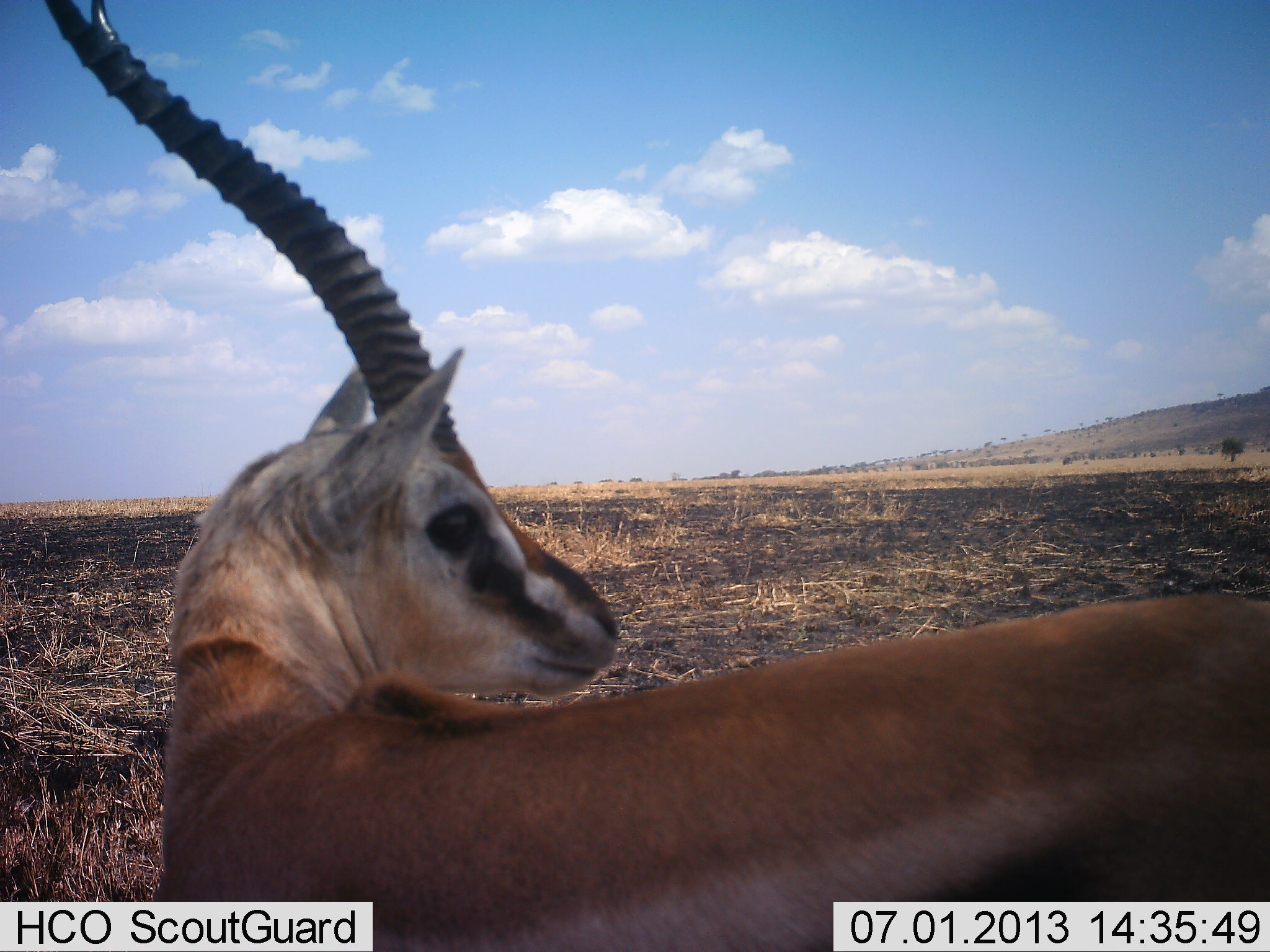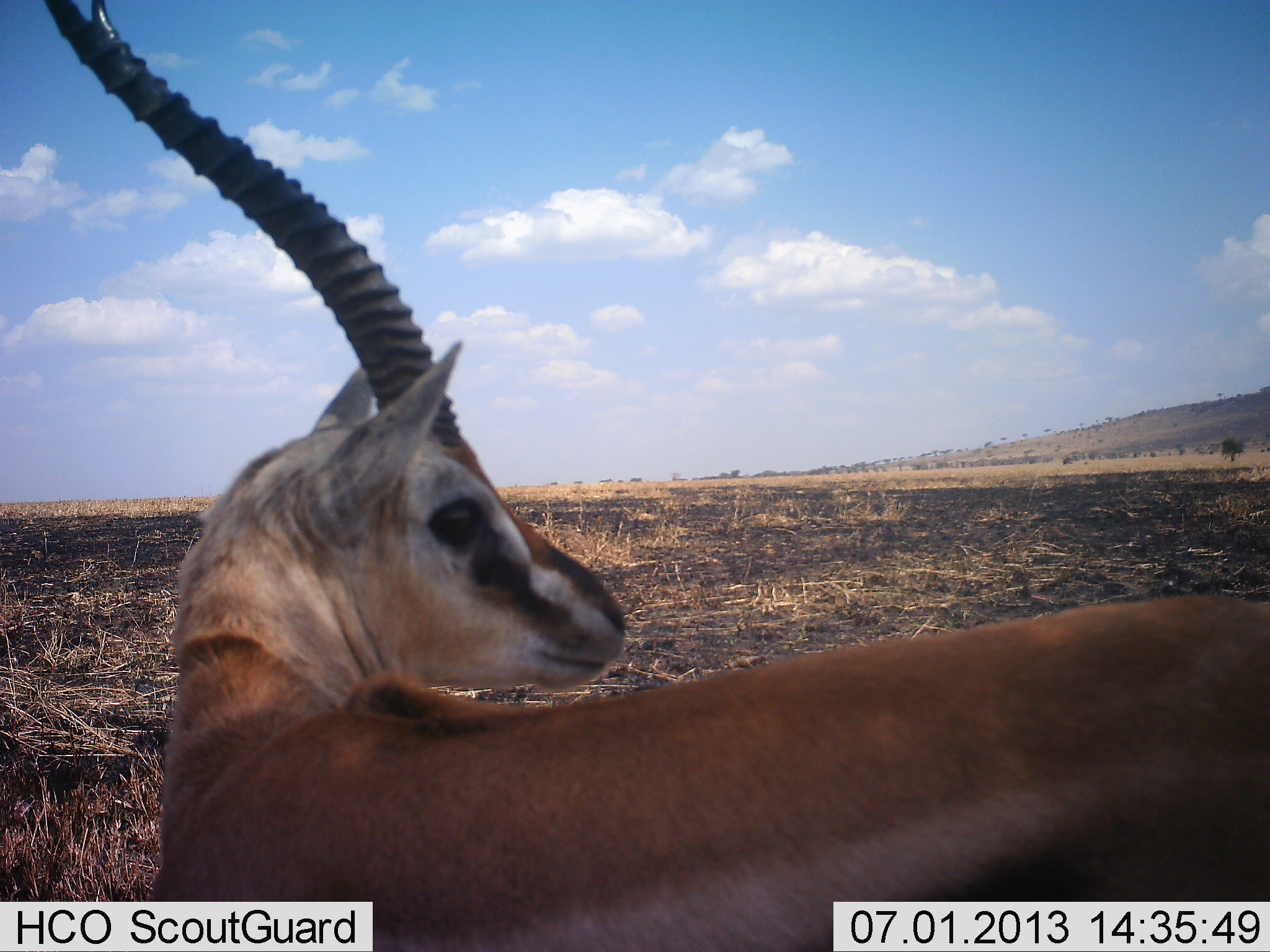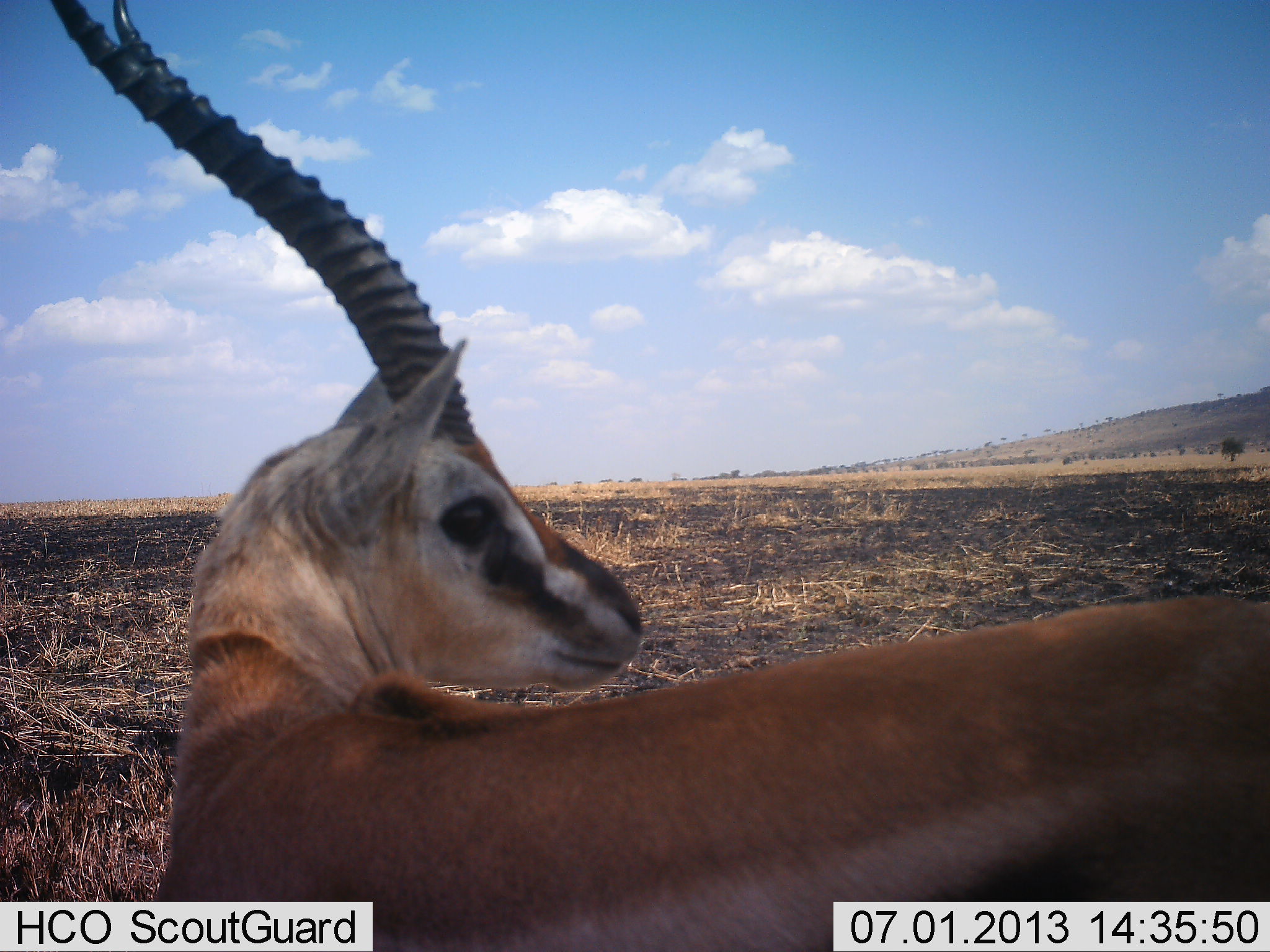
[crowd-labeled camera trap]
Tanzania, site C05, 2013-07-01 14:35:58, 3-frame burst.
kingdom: Animalia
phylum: Chordata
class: Mammalia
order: Artiodactyla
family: Bovidae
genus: Eudorcas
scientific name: Eudorcas thomsonii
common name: thomson's gazelle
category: gazellethomsons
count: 1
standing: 100%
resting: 0%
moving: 0%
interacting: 0%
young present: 0%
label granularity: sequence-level